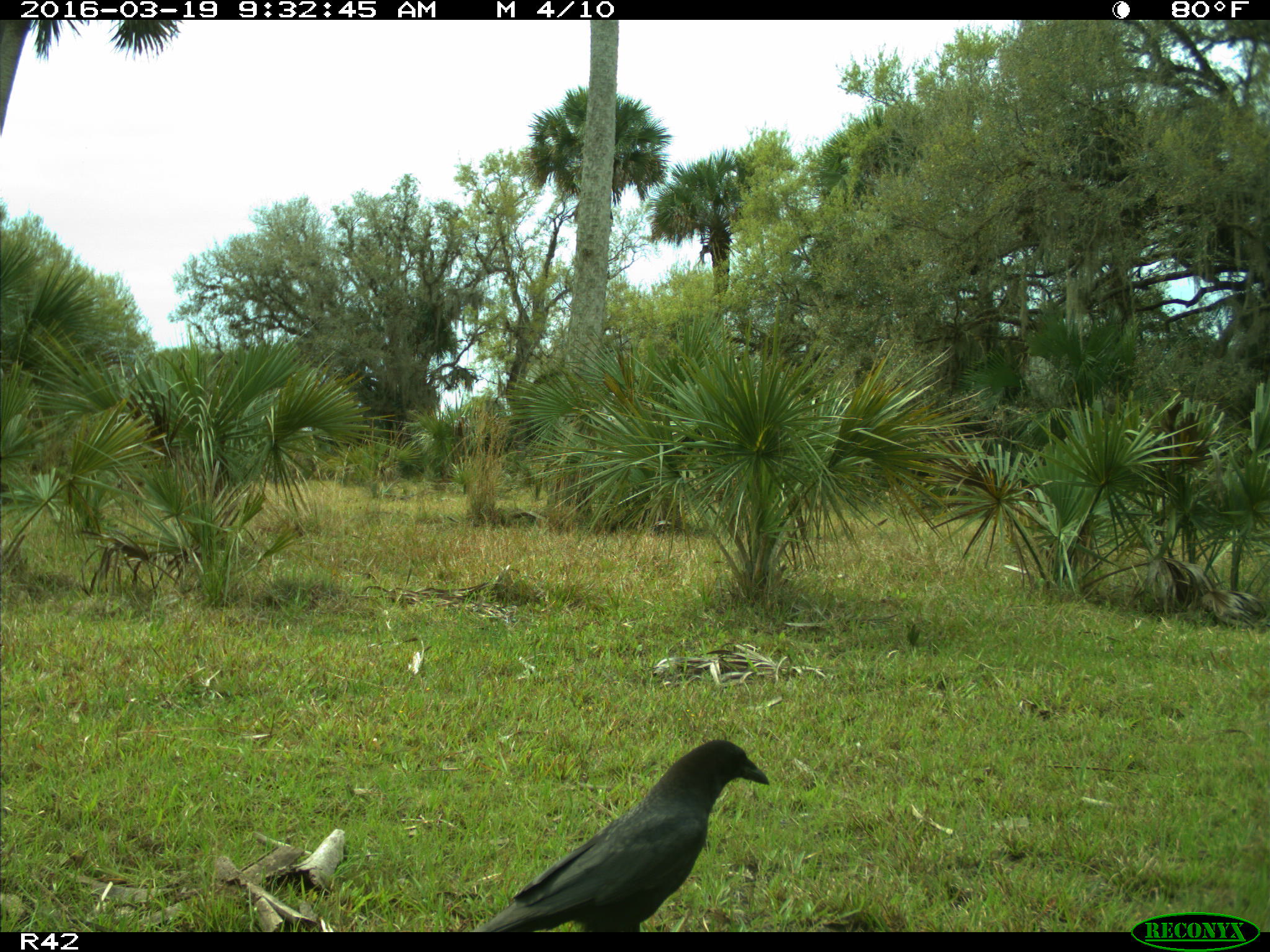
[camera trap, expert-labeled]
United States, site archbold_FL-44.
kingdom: Animalia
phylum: Chordata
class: Aves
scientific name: Aves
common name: birds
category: unidentified bird